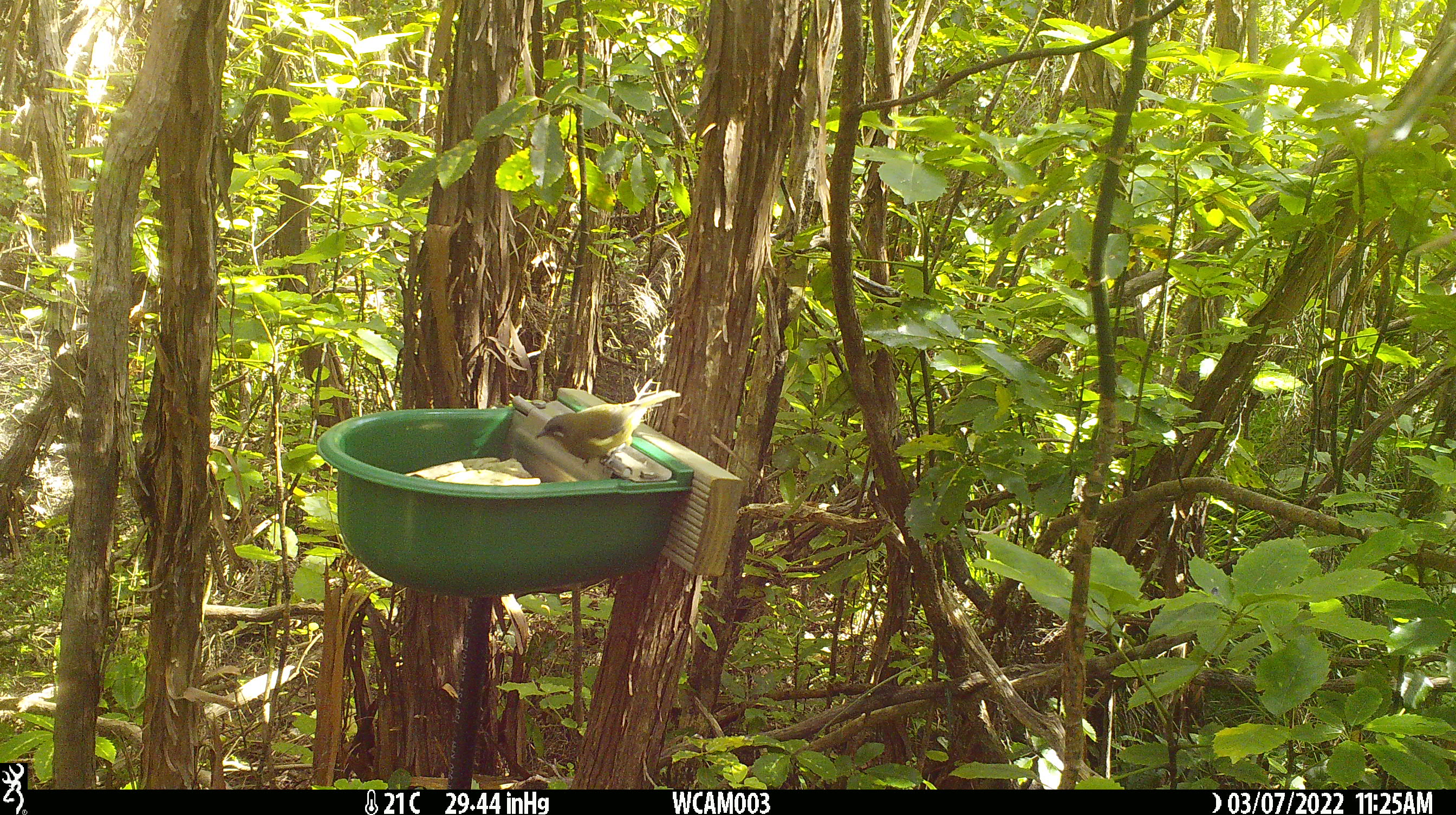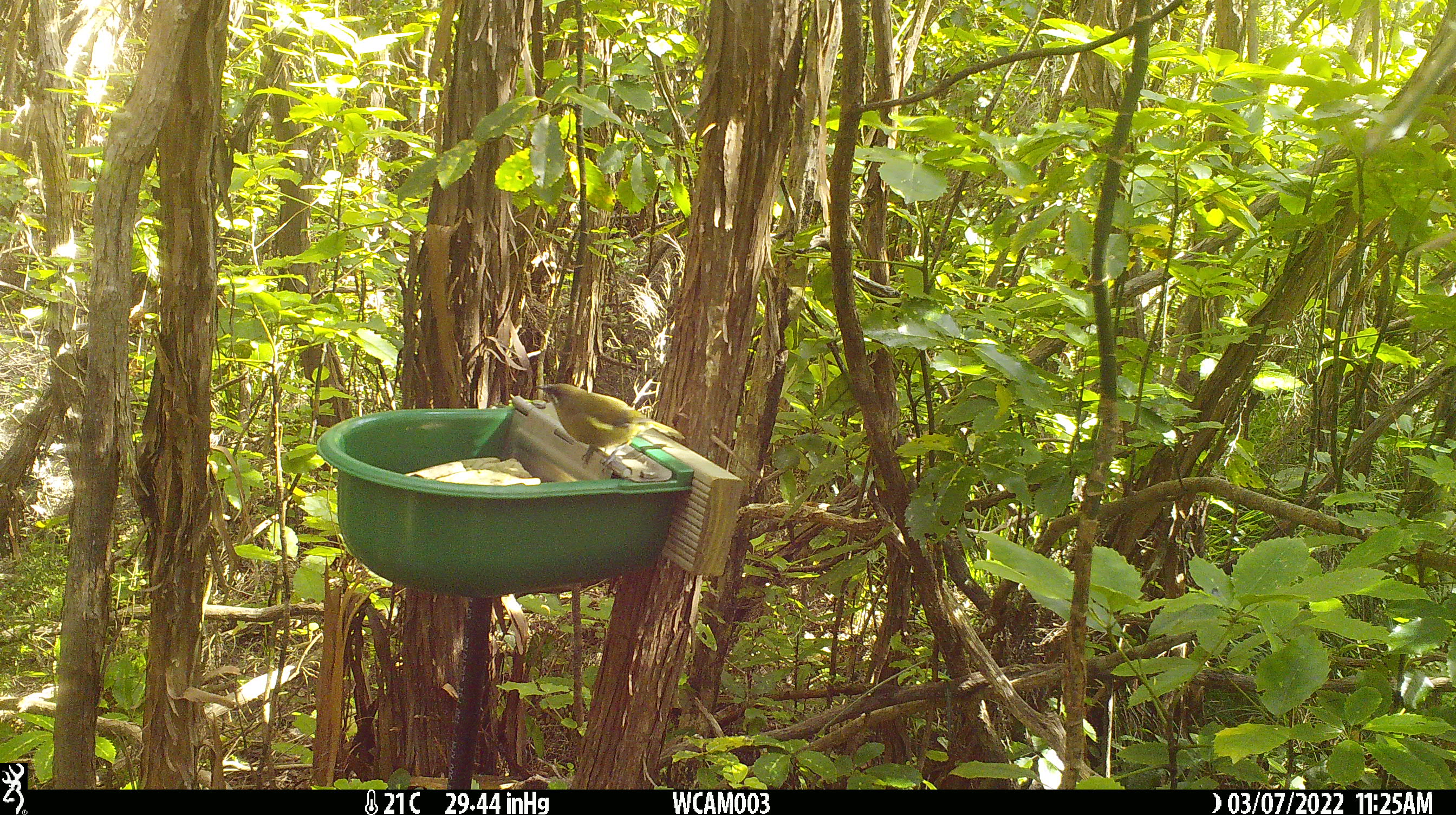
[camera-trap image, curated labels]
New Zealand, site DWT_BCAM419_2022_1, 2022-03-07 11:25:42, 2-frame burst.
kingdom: Animalia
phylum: Chordata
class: Aves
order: Passeriformes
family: Meliphagidae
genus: Anthornis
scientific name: Anthornis melanura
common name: new zealand bellbird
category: bellbird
Bellbird (new zealand bellbird) (Anthornis melanura).